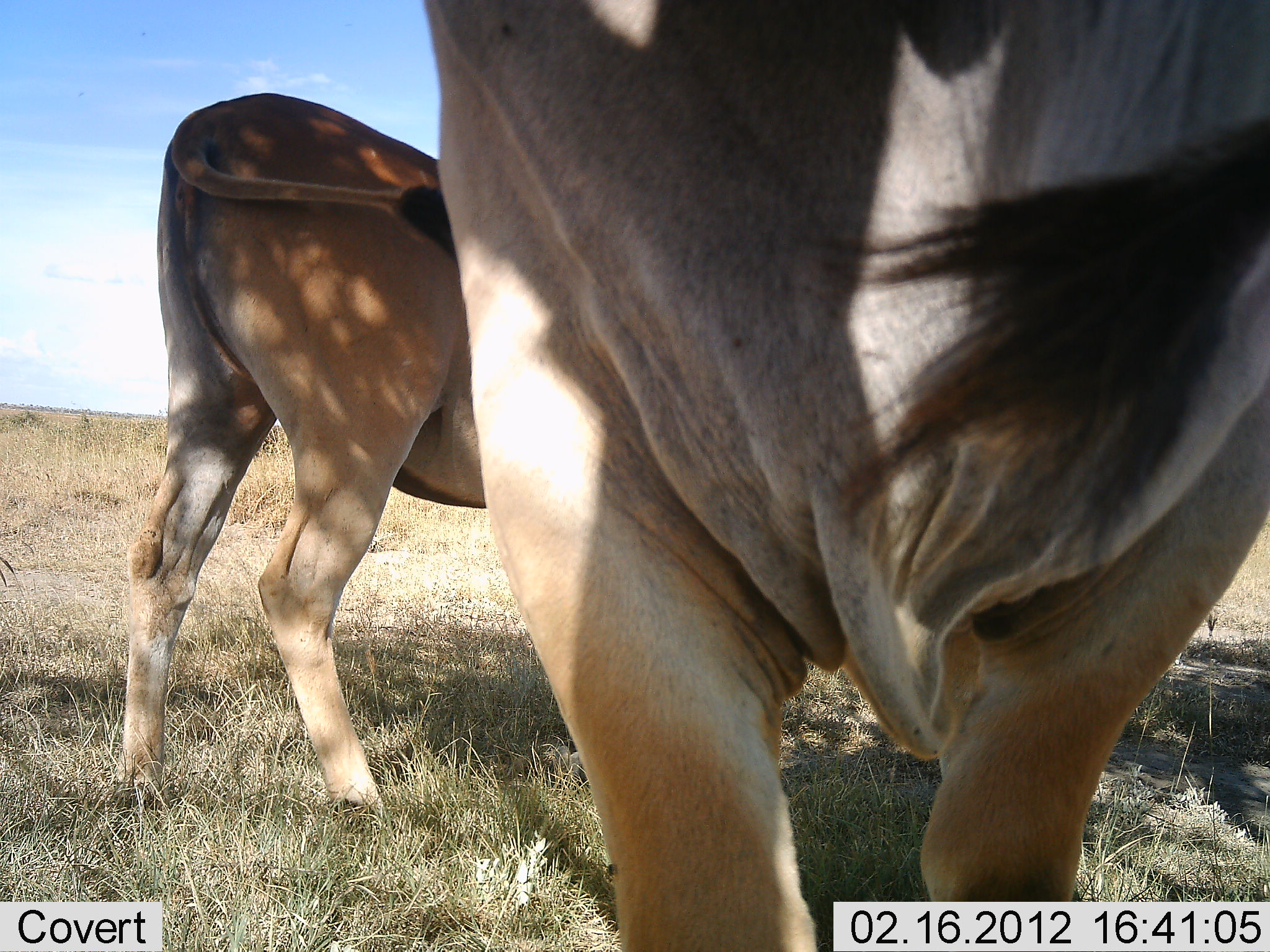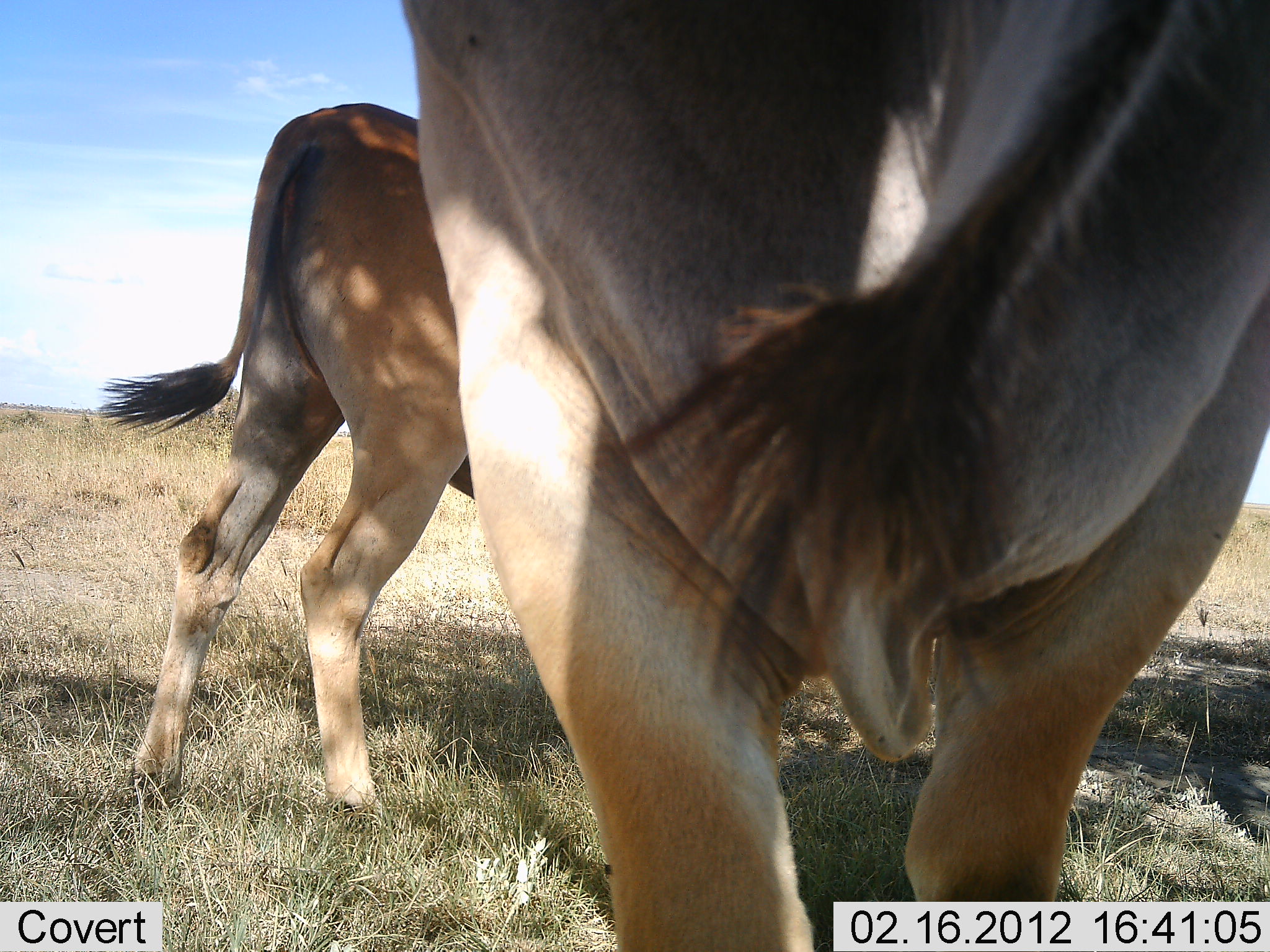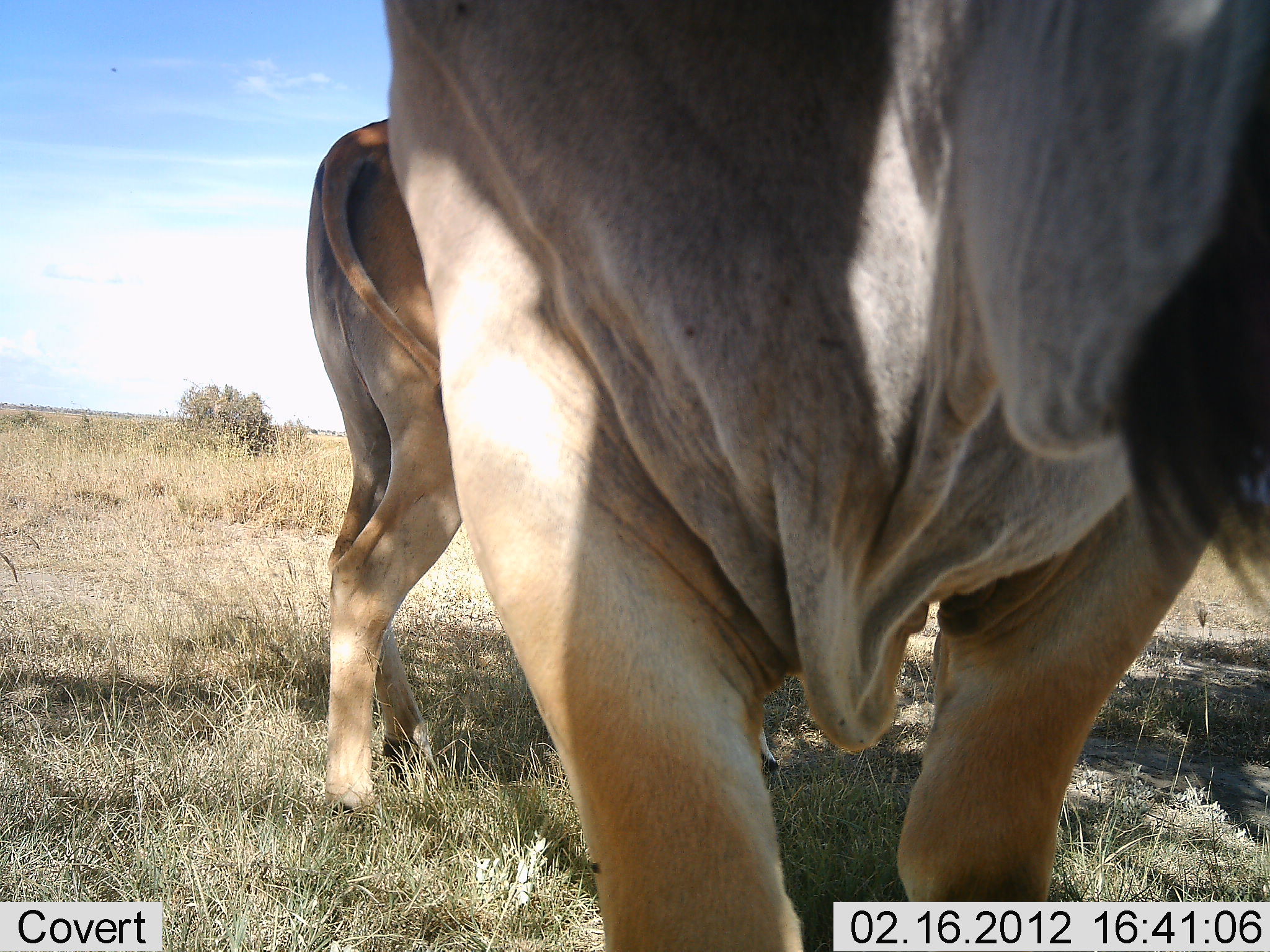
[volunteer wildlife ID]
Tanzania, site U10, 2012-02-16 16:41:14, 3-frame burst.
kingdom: Animalia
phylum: Chordata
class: Mammalia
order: Artiodactyla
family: Bovidae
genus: Tragelaphus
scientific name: Tragelaphus oryx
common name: eland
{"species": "eland (Tragelaphus oryx)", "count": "2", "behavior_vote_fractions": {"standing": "92%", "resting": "0%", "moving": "15%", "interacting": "0%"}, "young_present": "0%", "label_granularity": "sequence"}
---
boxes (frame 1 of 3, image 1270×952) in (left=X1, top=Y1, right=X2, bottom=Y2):
animal: (left=398, top=1, right=1269, bottom=952); (left=107, top=91, right=492, bottom=843)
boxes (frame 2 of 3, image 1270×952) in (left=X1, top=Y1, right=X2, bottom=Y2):
animal: (left=397, top=0, right=1270, bottom=950); (left=99, top=102, right=474, bottom=840)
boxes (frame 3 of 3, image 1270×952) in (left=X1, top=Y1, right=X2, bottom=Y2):
animal: (left=386, top=1, right=1270, bottom=952); (left=305, top=112, right=464, bottom=830)